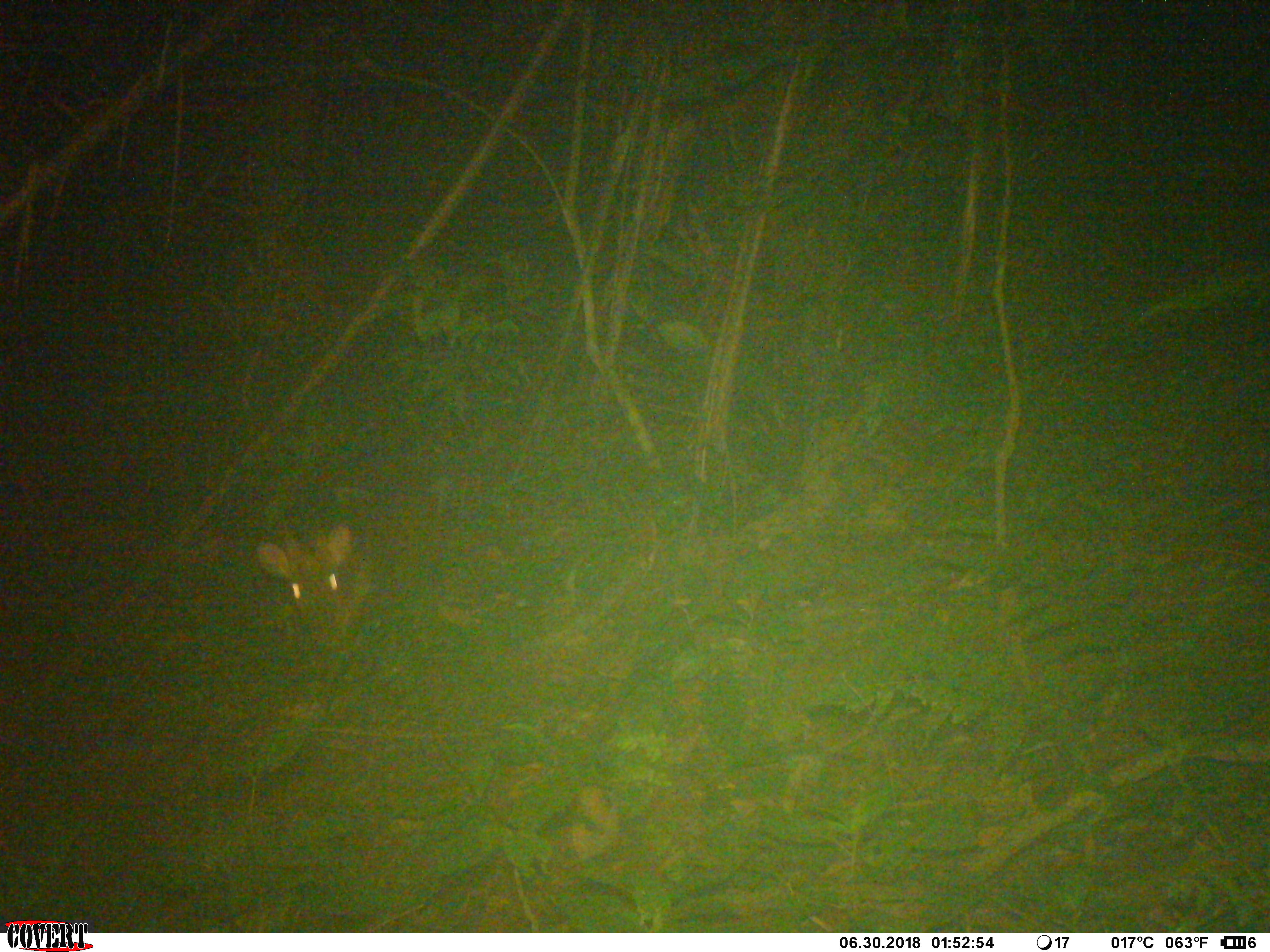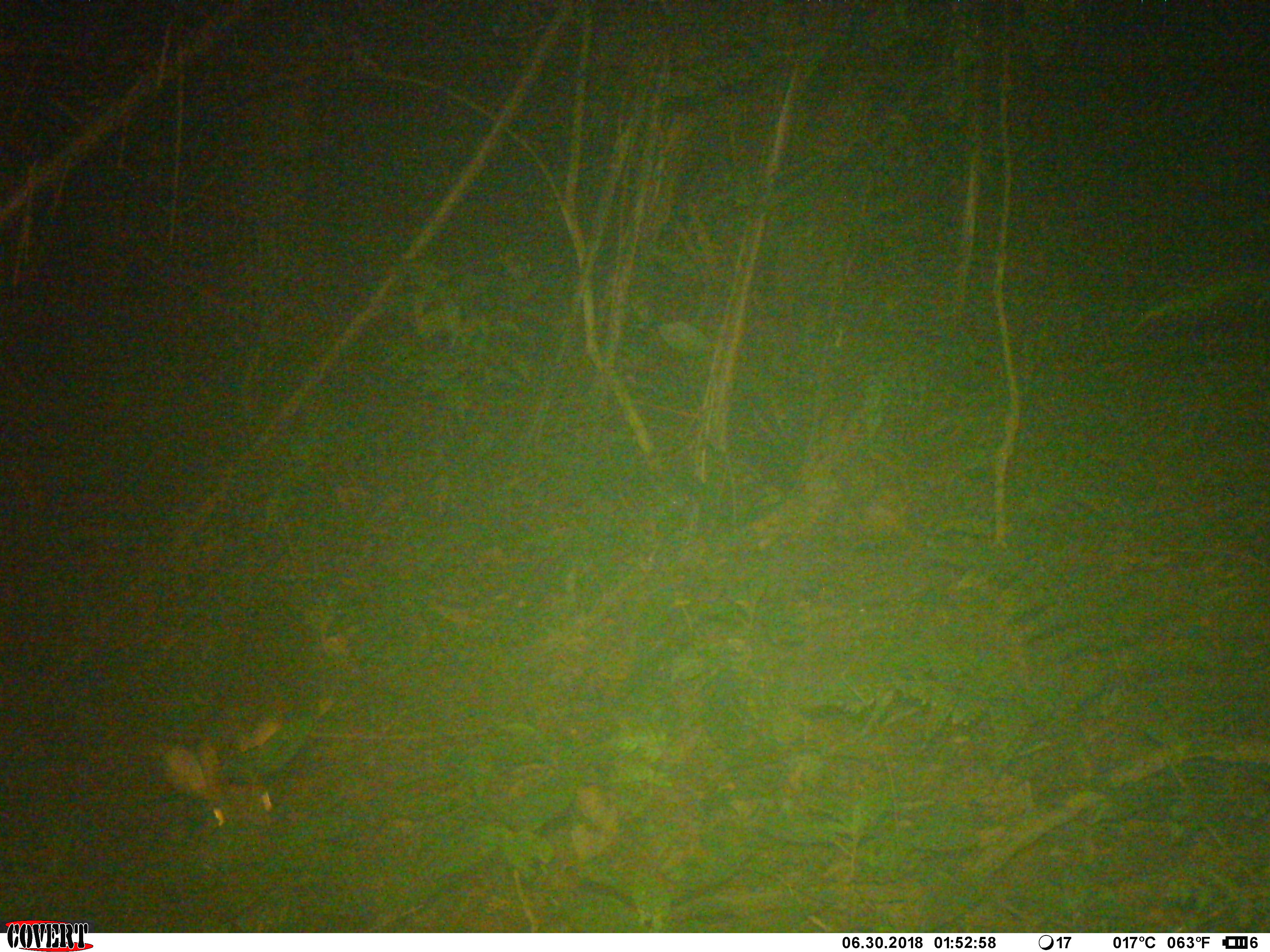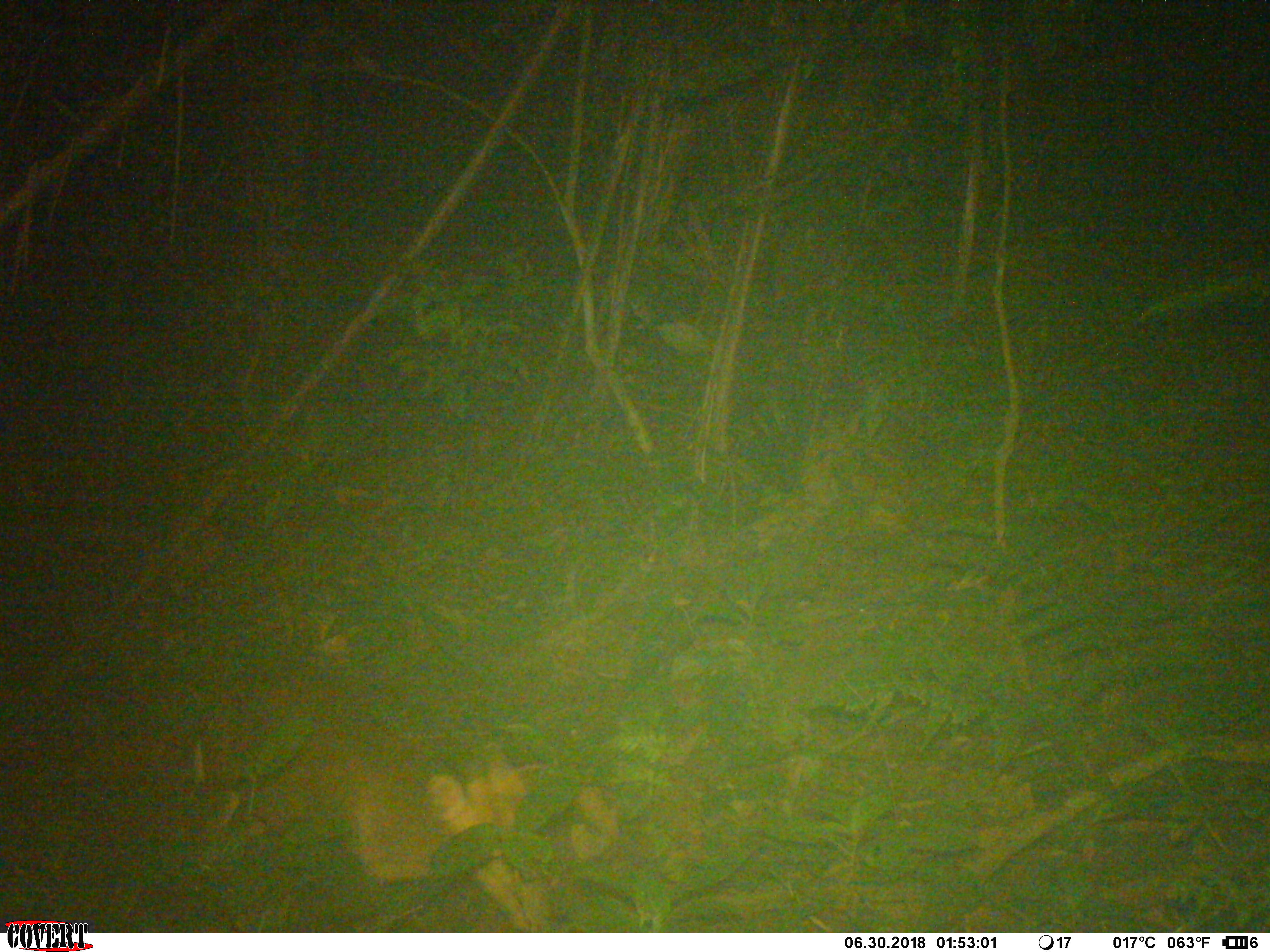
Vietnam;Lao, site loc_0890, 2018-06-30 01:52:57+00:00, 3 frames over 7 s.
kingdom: Animalia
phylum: Chordata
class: Mammalia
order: Artiodactyla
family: Cervidae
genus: Muntiacus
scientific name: Muntiacus rooseveltorum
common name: roosevelt's muntjac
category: roosevelts muntjac group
Roosevelts muntjac group (roosevelt's muntjac) (Muntiacus rooseveltorum). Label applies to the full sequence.